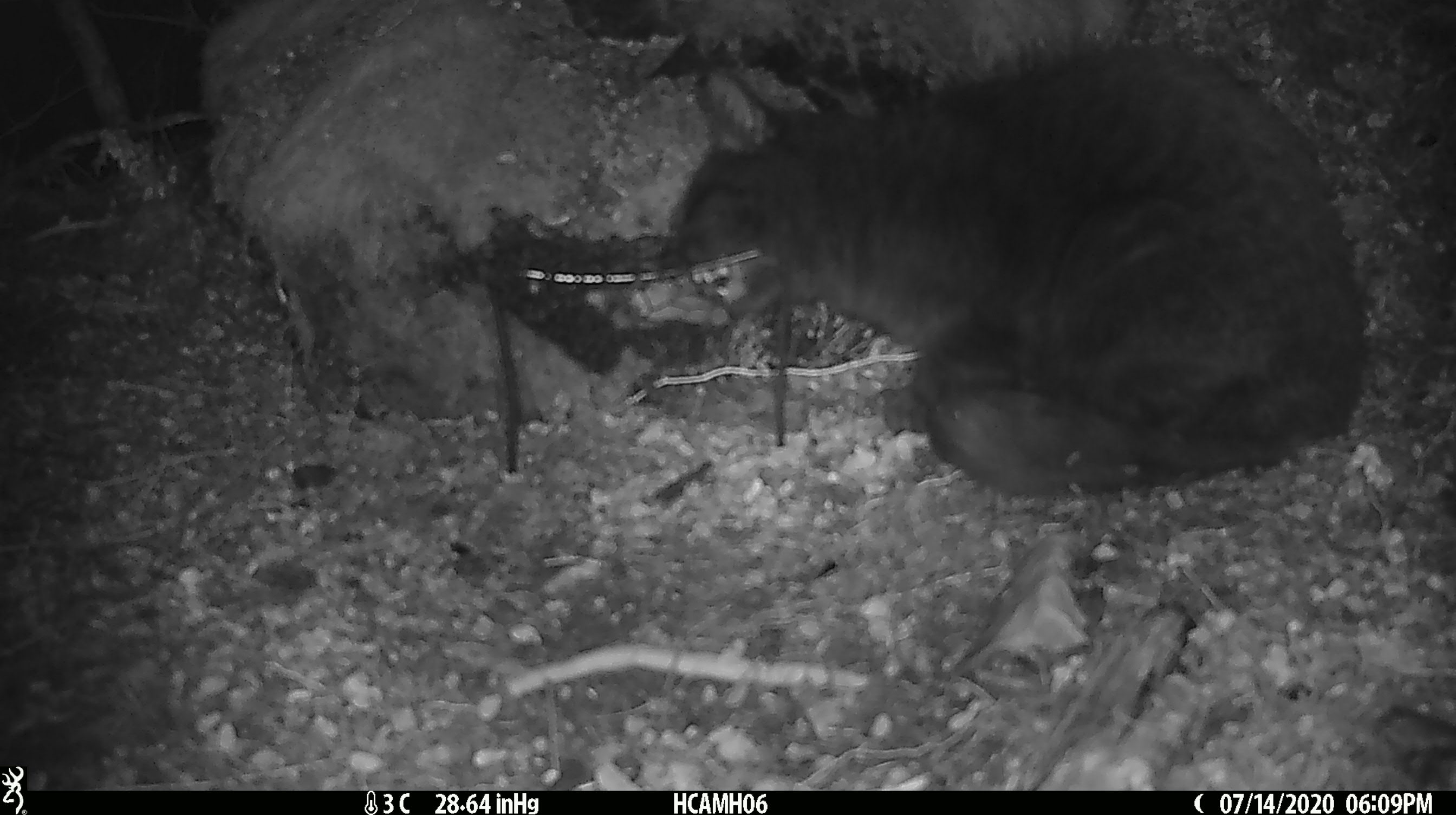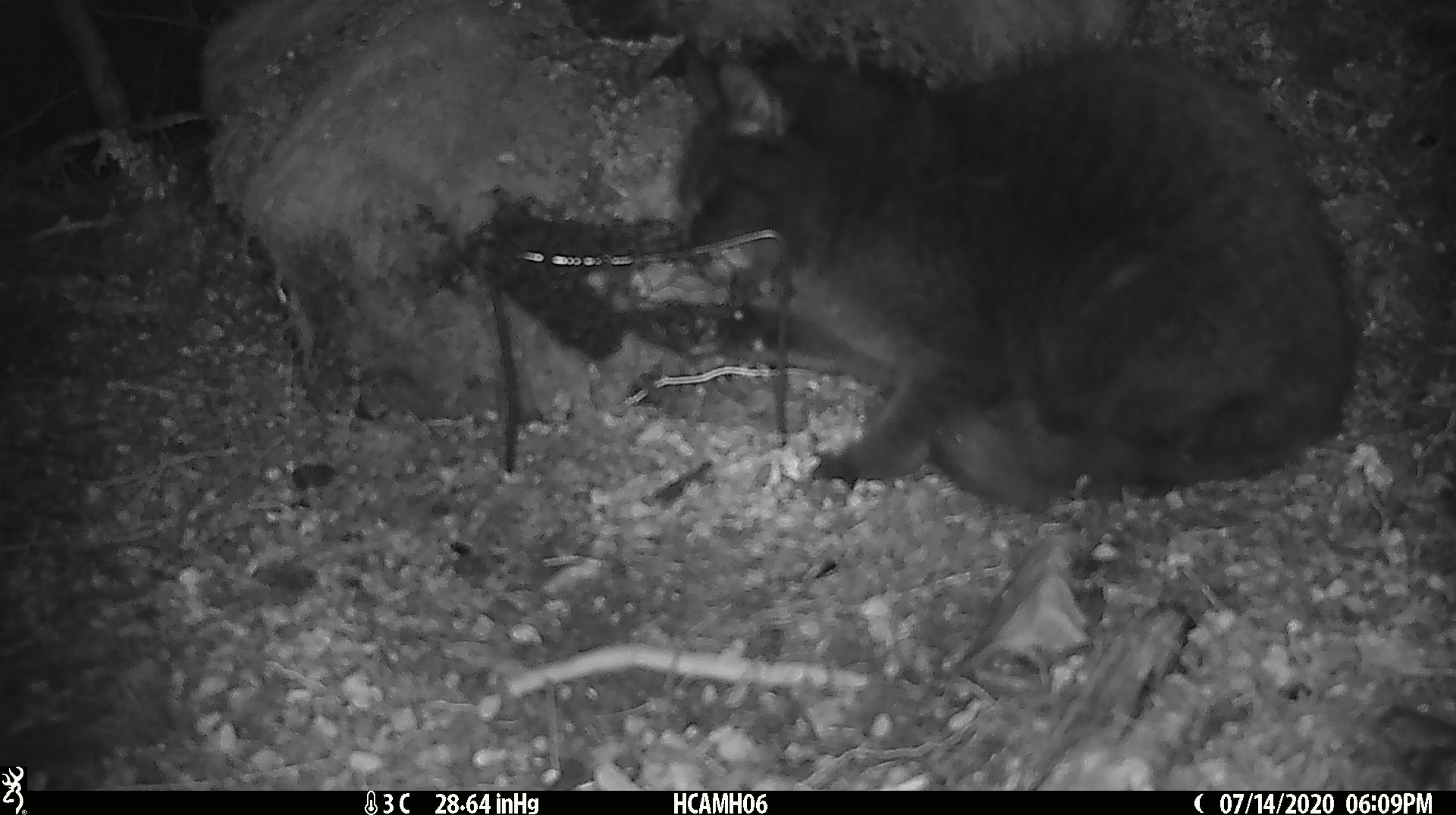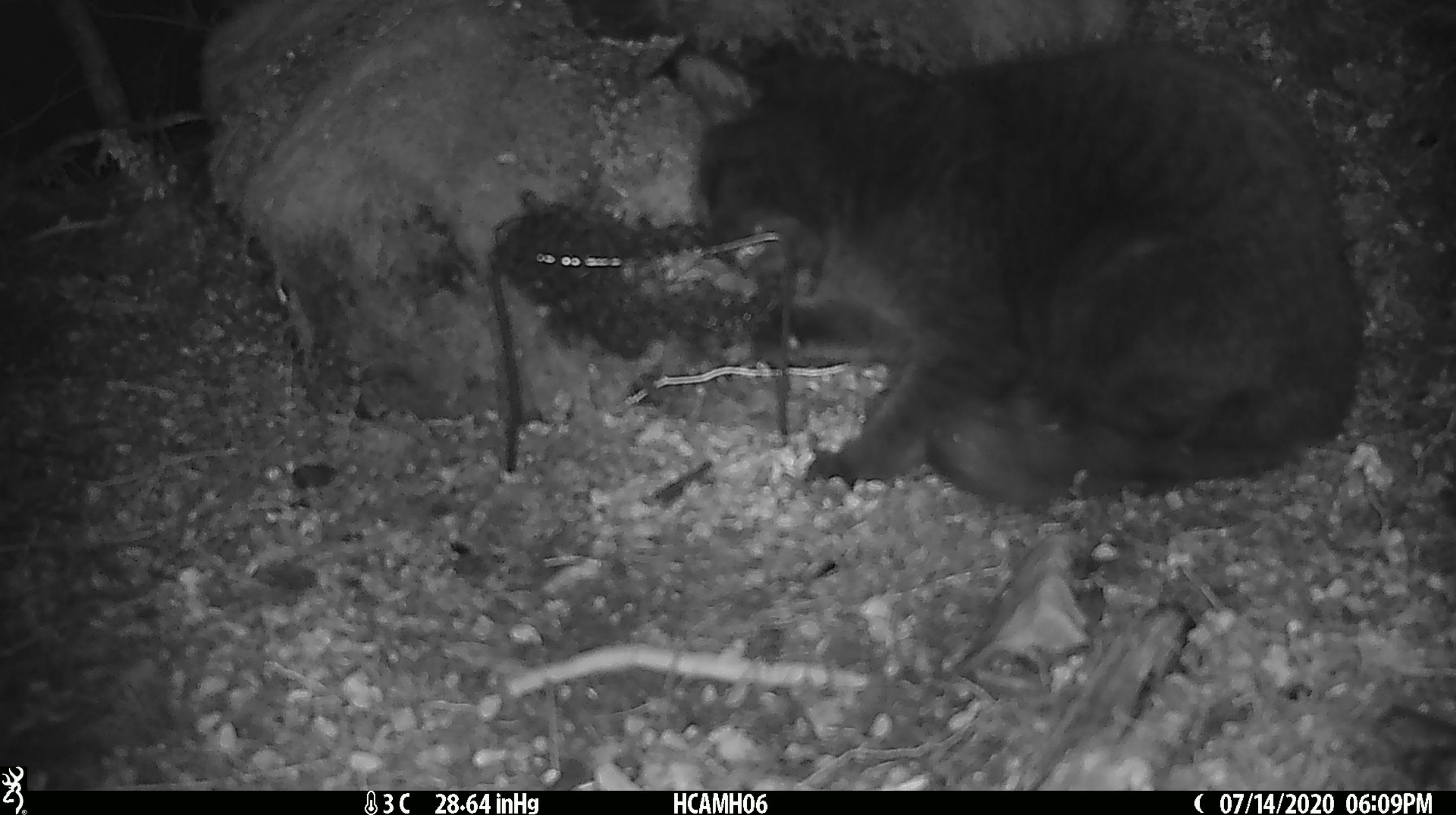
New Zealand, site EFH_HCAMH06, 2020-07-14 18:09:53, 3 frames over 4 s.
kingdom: Animalia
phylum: Chordata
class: Mammalia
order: Carnivora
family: Felidae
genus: Felis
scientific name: Felis catus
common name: domestic cat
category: cat